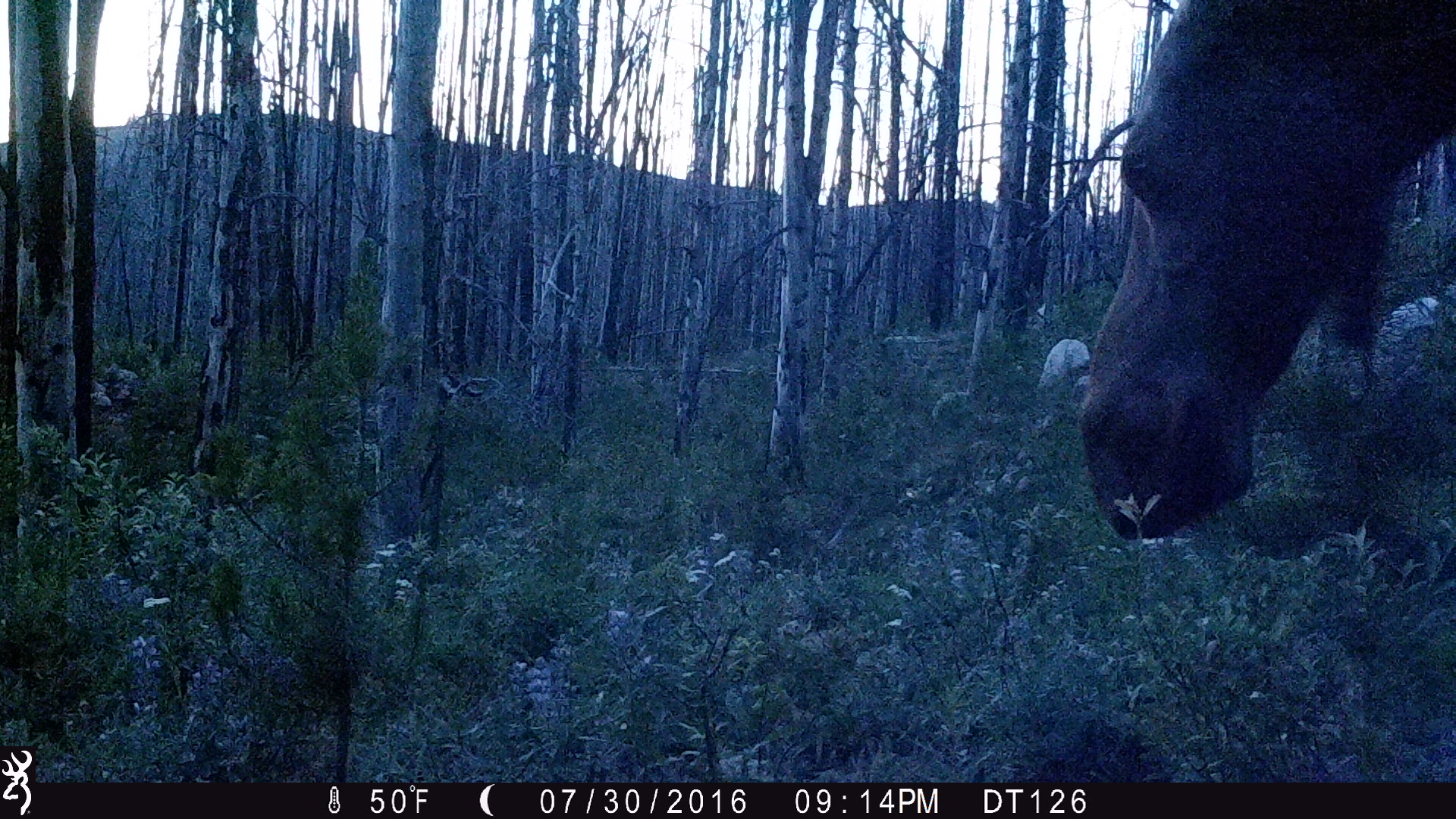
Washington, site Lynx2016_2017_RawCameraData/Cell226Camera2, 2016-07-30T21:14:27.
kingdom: Animalia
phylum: Chordata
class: Mammalia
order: Artiodactyla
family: Cervidae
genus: Alces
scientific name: Alces alces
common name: moose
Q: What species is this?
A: Alces alces (moose).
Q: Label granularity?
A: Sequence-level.